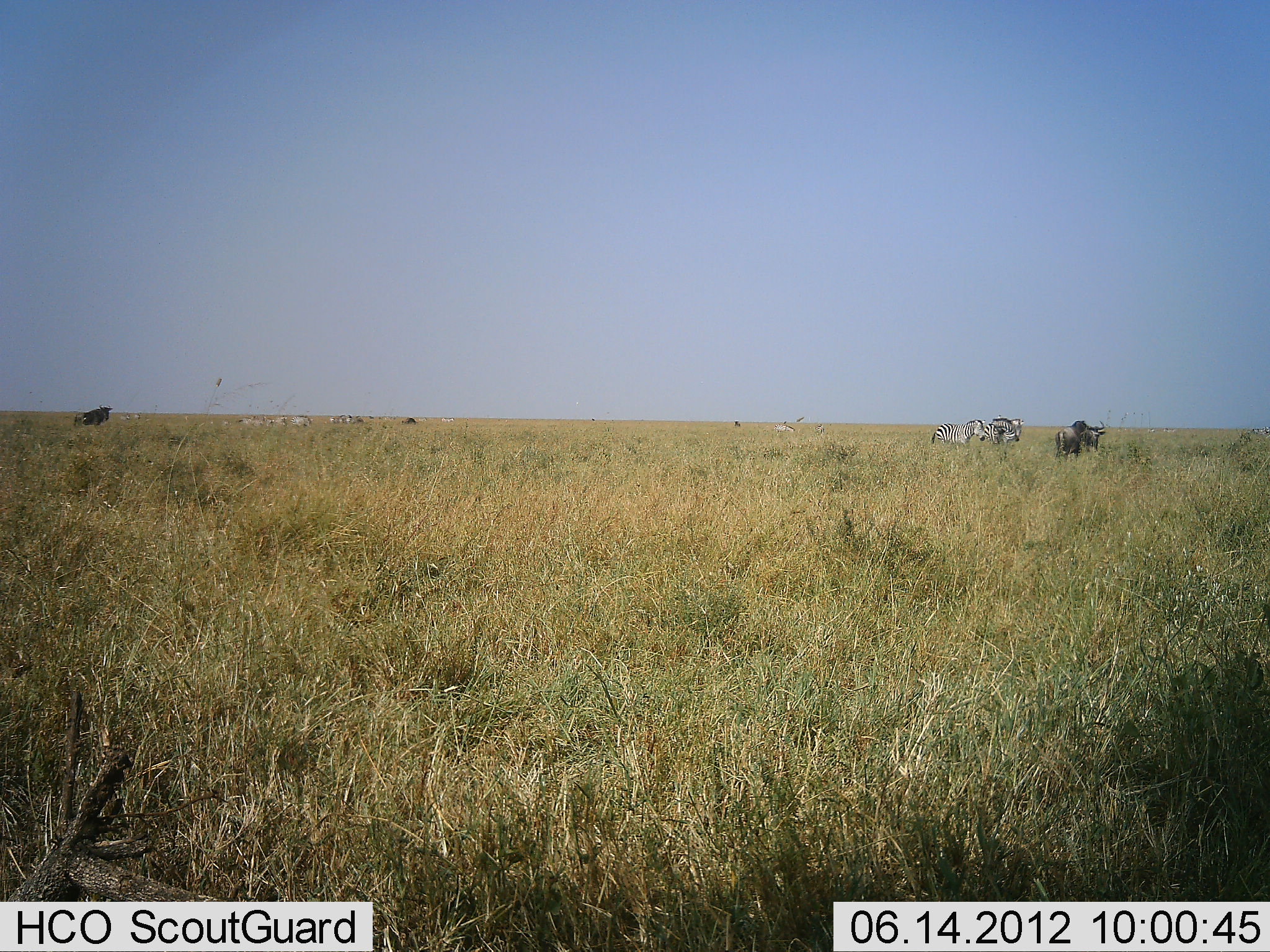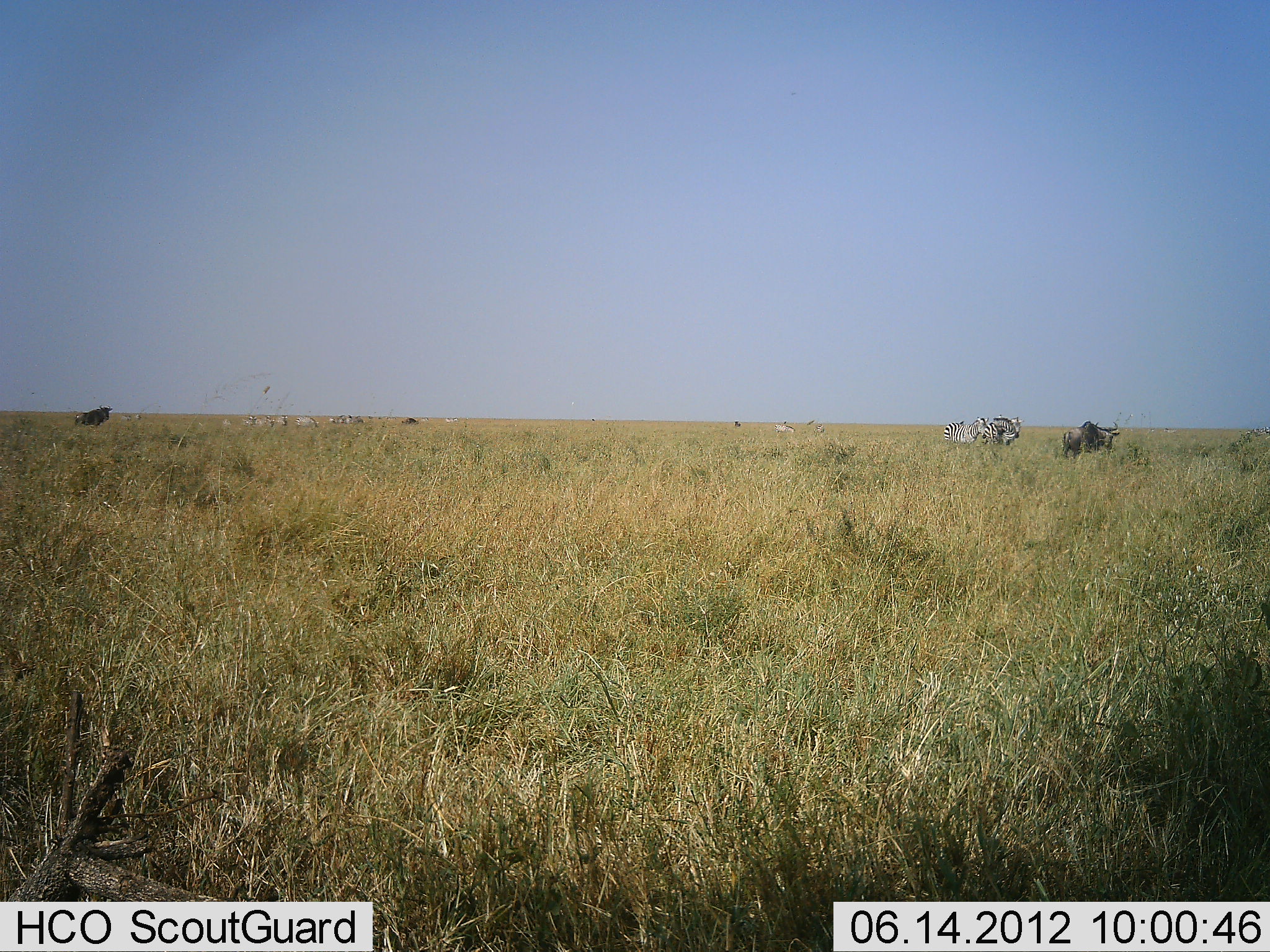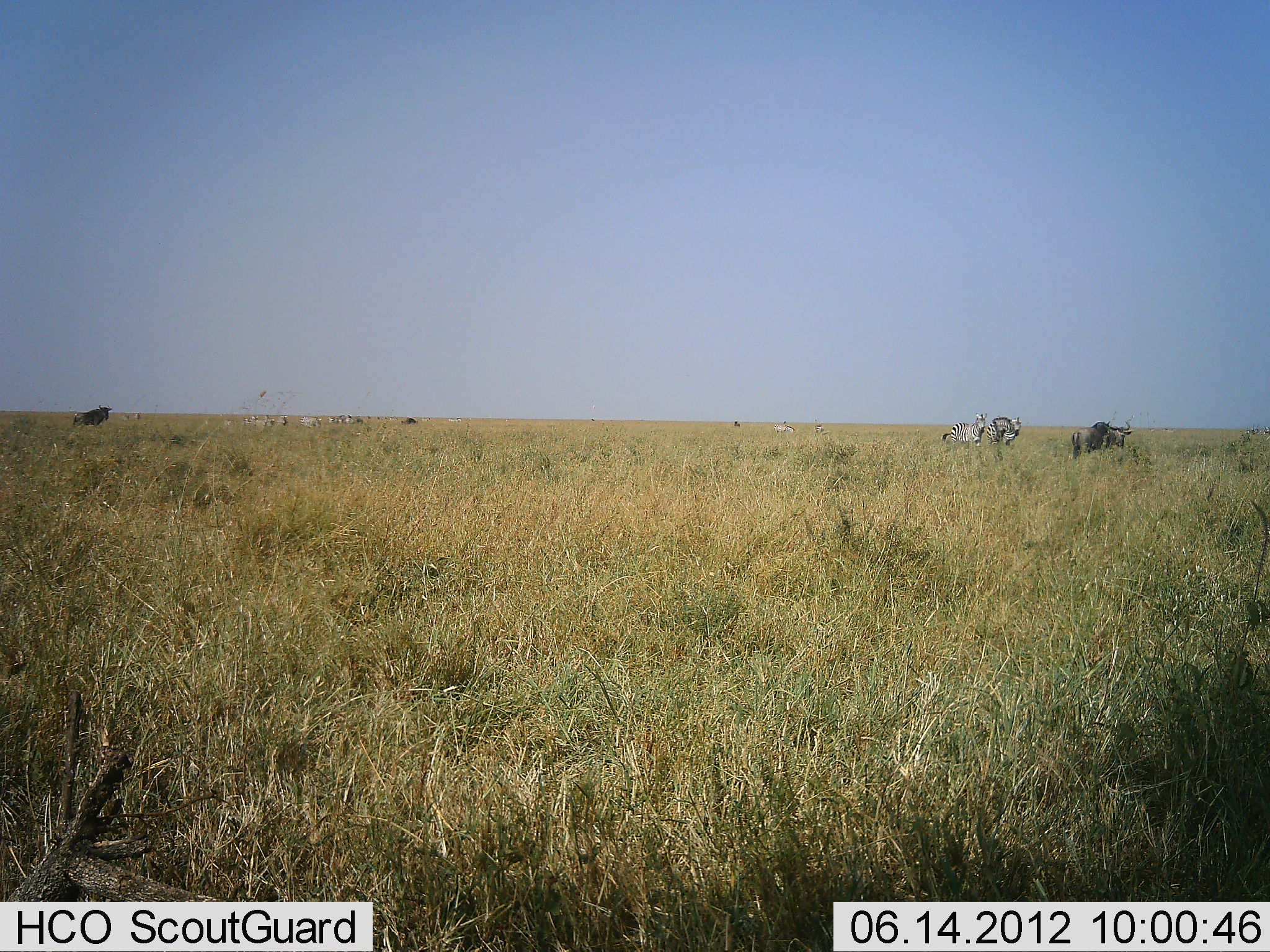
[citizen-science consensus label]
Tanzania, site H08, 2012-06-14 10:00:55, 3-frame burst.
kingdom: Animalia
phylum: Chordata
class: Mammalia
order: Artiodactyla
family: Bovidae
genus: Connochaetes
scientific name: Connochaetes taurinus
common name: blue wildebeest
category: wildebeest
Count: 2.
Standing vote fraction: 75%.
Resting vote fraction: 0%.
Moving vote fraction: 42%.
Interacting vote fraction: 0%.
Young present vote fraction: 0%.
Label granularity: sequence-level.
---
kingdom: Animalia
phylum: Chordata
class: Mammalia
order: Perissodactyla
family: Equidae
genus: Equus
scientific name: Equus quagga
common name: plains zebra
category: zebra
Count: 2.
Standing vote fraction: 50%.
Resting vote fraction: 0%.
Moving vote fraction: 36%.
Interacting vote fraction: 0%.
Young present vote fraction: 0%.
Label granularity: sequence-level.